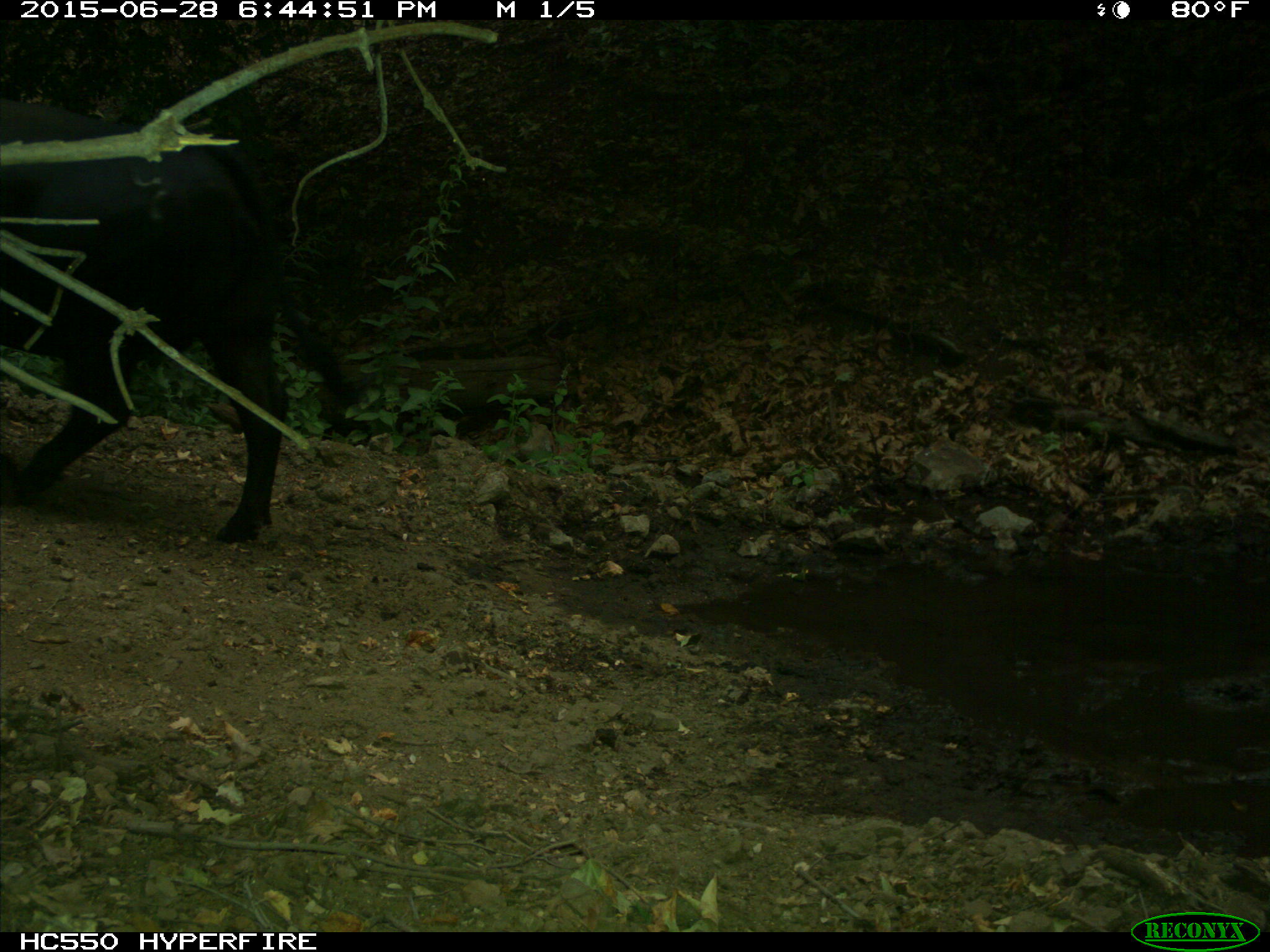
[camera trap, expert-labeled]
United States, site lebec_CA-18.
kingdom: Animalia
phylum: Chordata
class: Mammalia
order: Artiodactyla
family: Bovidae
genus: Bos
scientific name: Bos taurus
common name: domestic cow